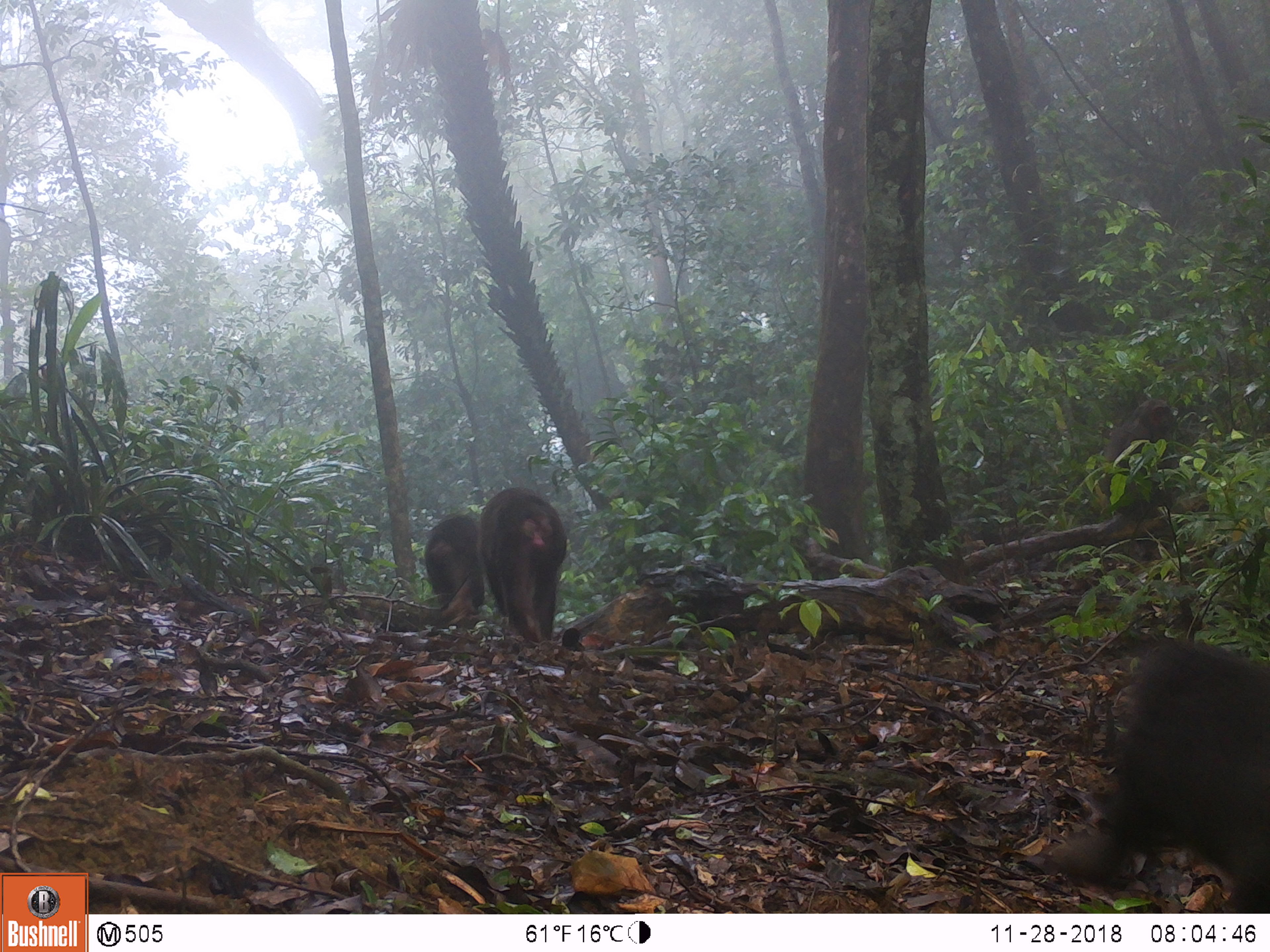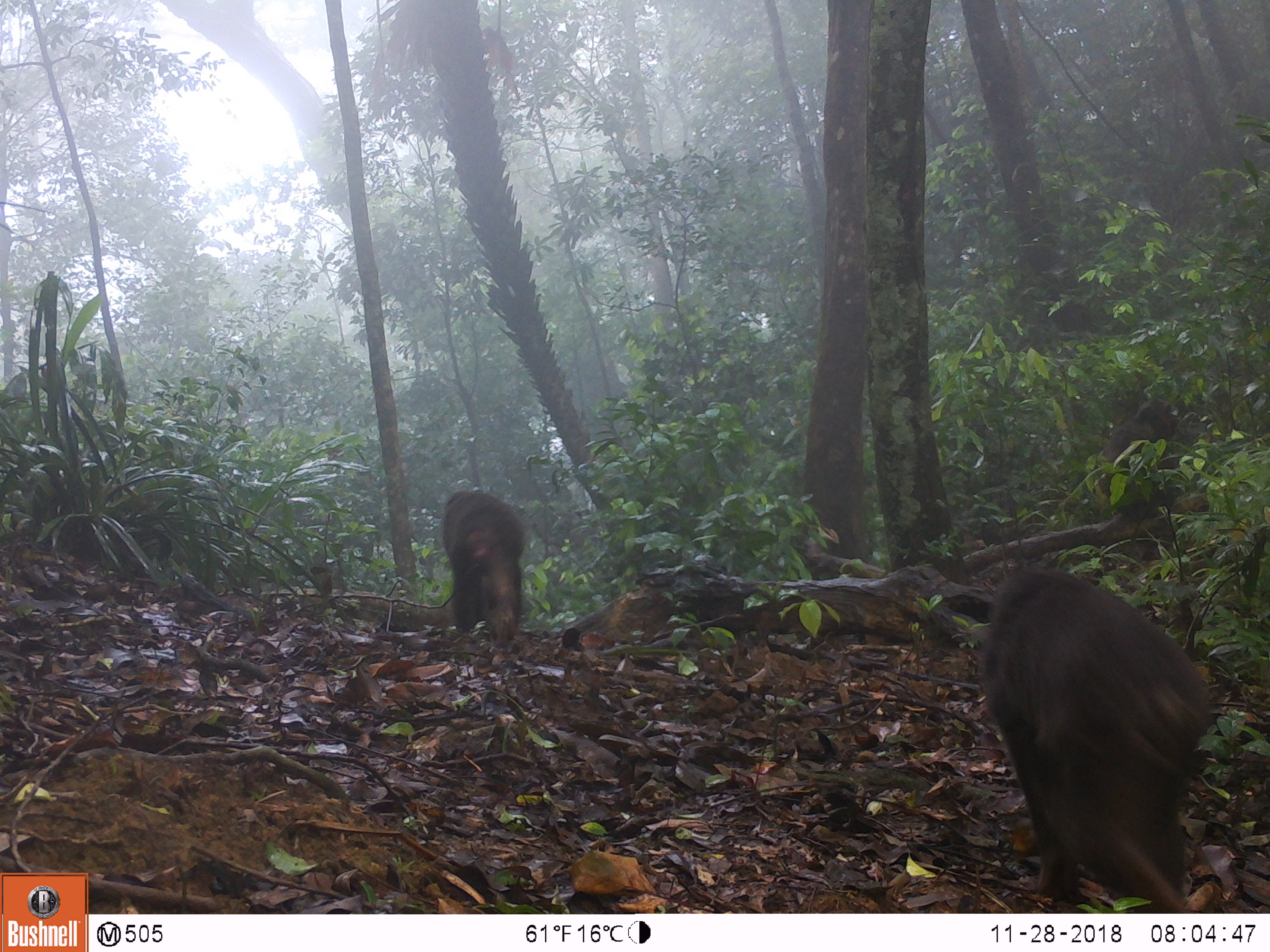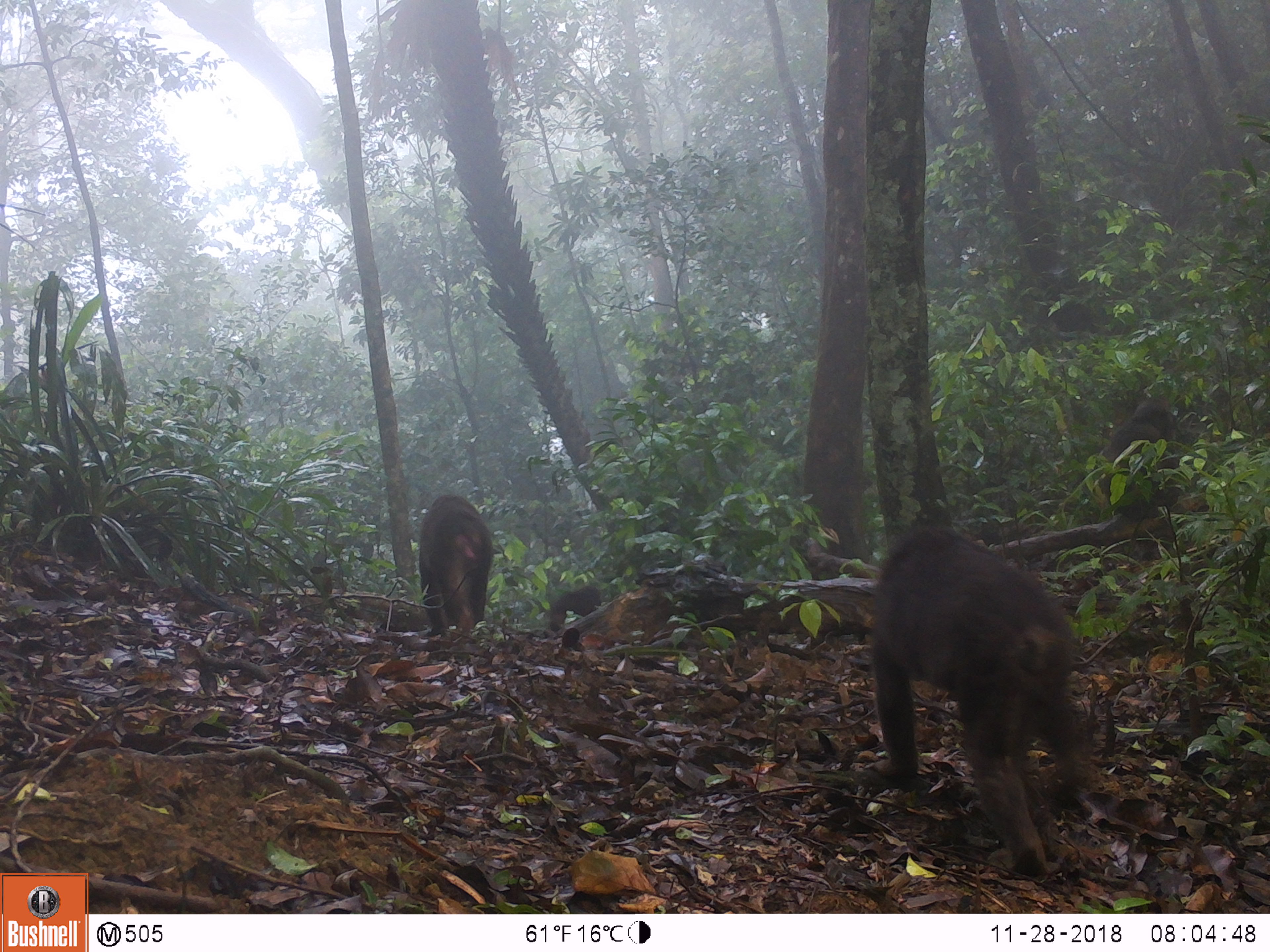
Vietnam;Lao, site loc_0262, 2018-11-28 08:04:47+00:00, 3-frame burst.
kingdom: Animalia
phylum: Chordata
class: Mammalia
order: Primates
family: Cercopithecidae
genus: Macaca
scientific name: Macaca arctoides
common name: stump-tailed macaque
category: stump tailed macaque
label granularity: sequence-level